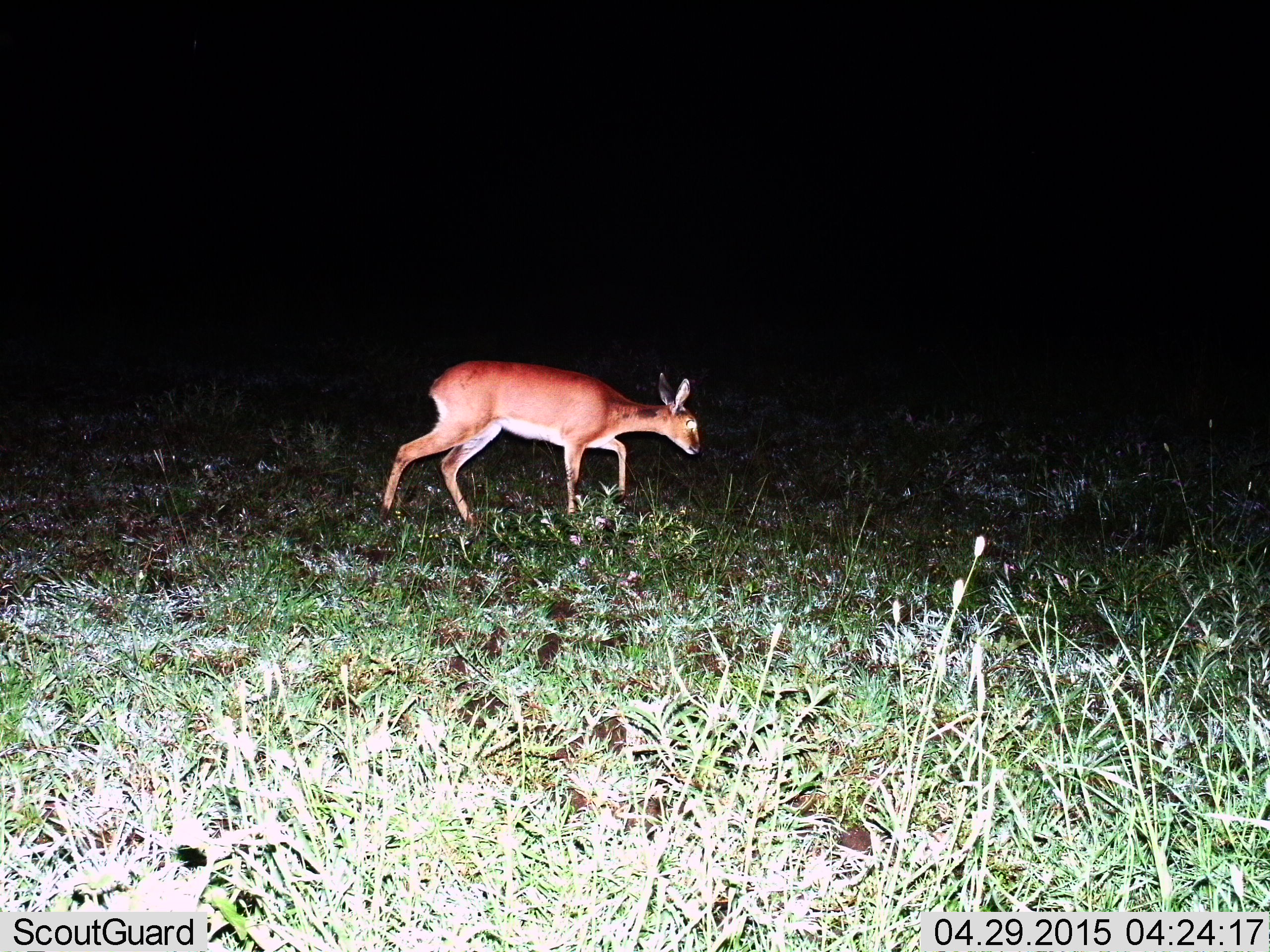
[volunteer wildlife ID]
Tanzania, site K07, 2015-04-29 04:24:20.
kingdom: Animalia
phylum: Chordata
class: Mammalia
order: Artiodactyla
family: Bovidae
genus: Redunca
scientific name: Redunca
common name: reedbuck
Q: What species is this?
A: Reedbuck (Redunca).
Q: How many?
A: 1.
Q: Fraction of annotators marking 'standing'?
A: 22%.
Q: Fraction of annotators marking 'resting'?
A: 0%.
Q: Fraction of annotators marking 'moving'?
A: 78%.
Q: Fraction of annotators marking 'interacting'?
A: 0%.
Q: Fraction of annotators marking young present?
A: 0%.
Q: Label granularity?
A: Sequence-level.